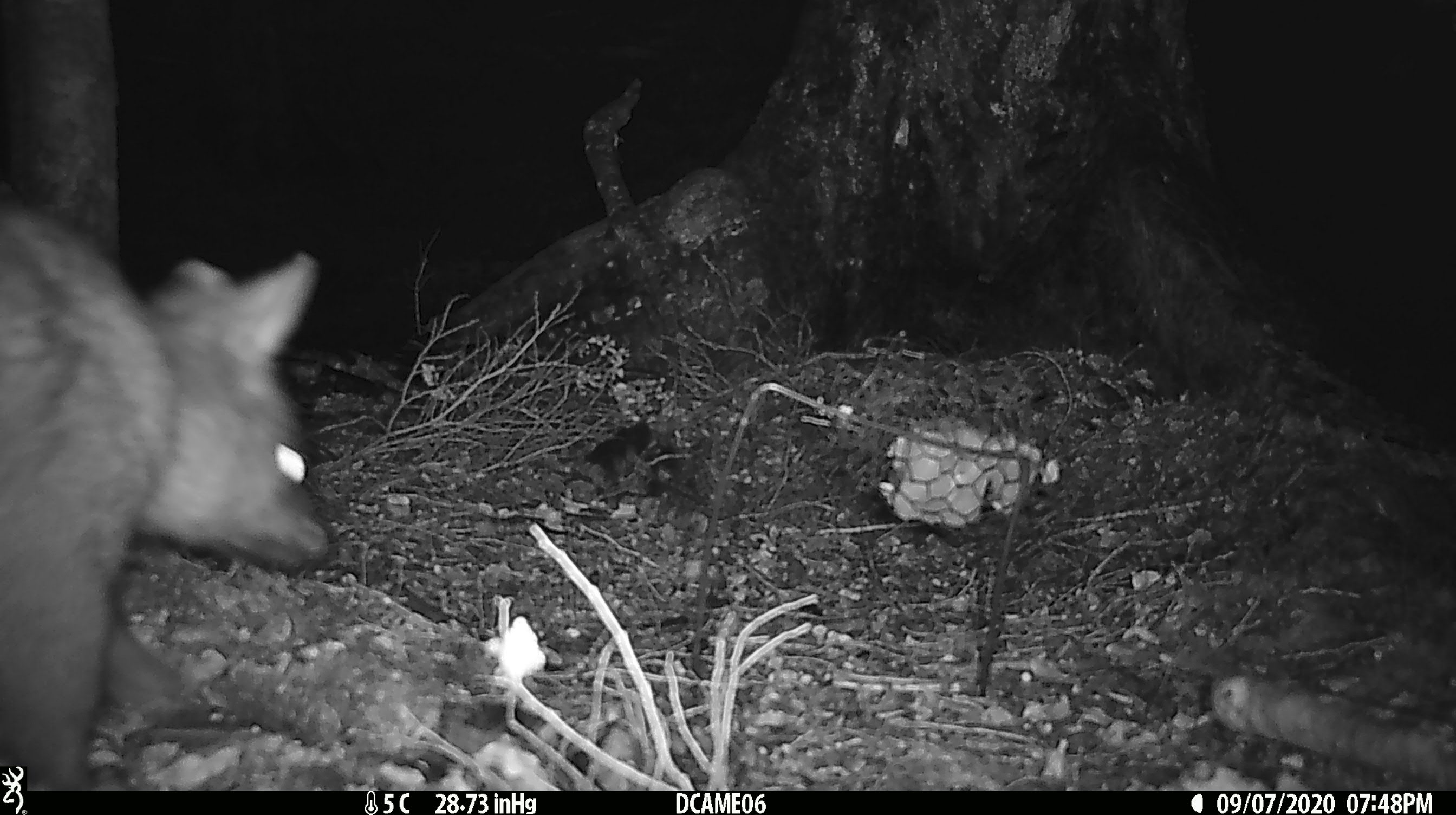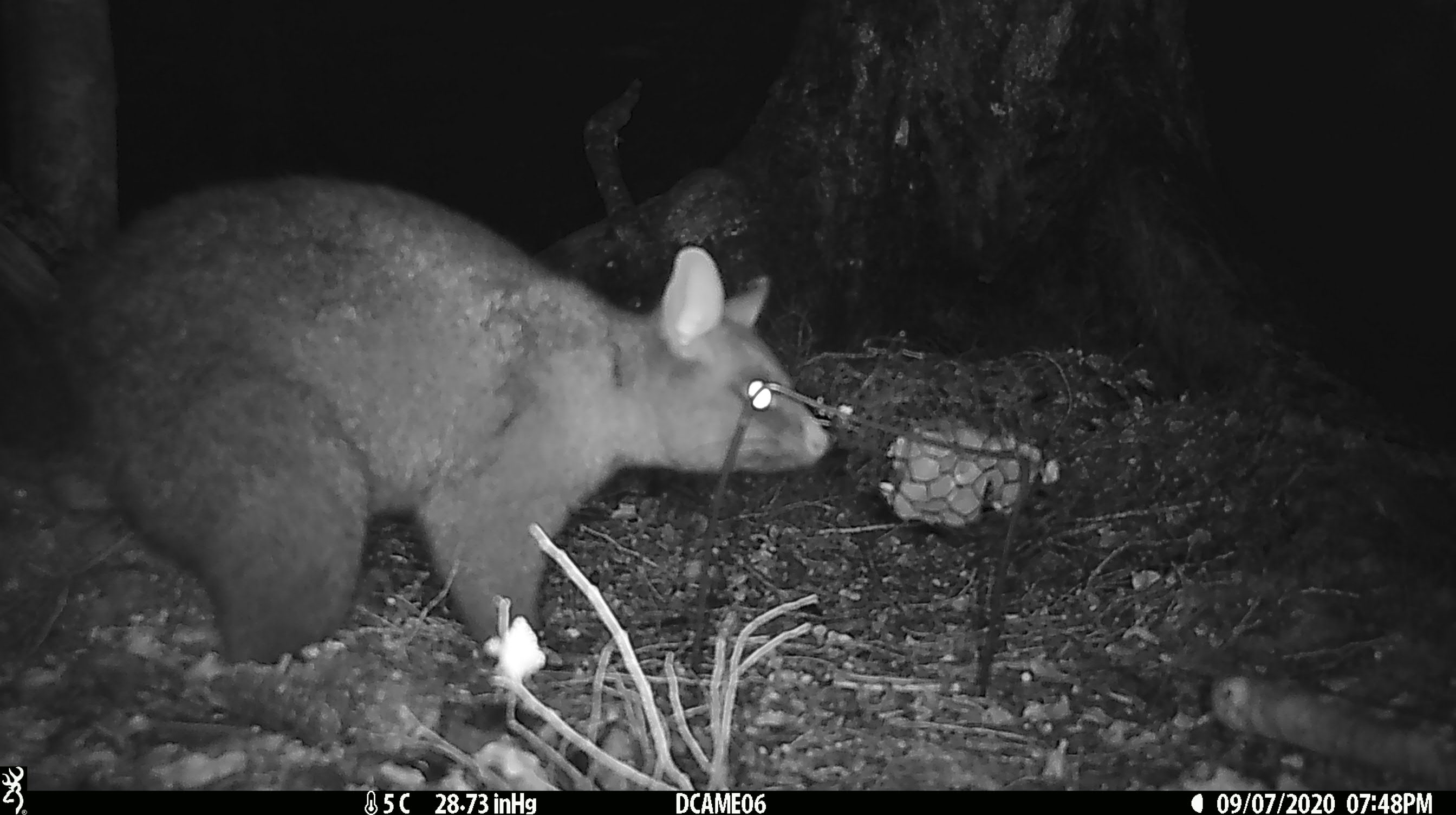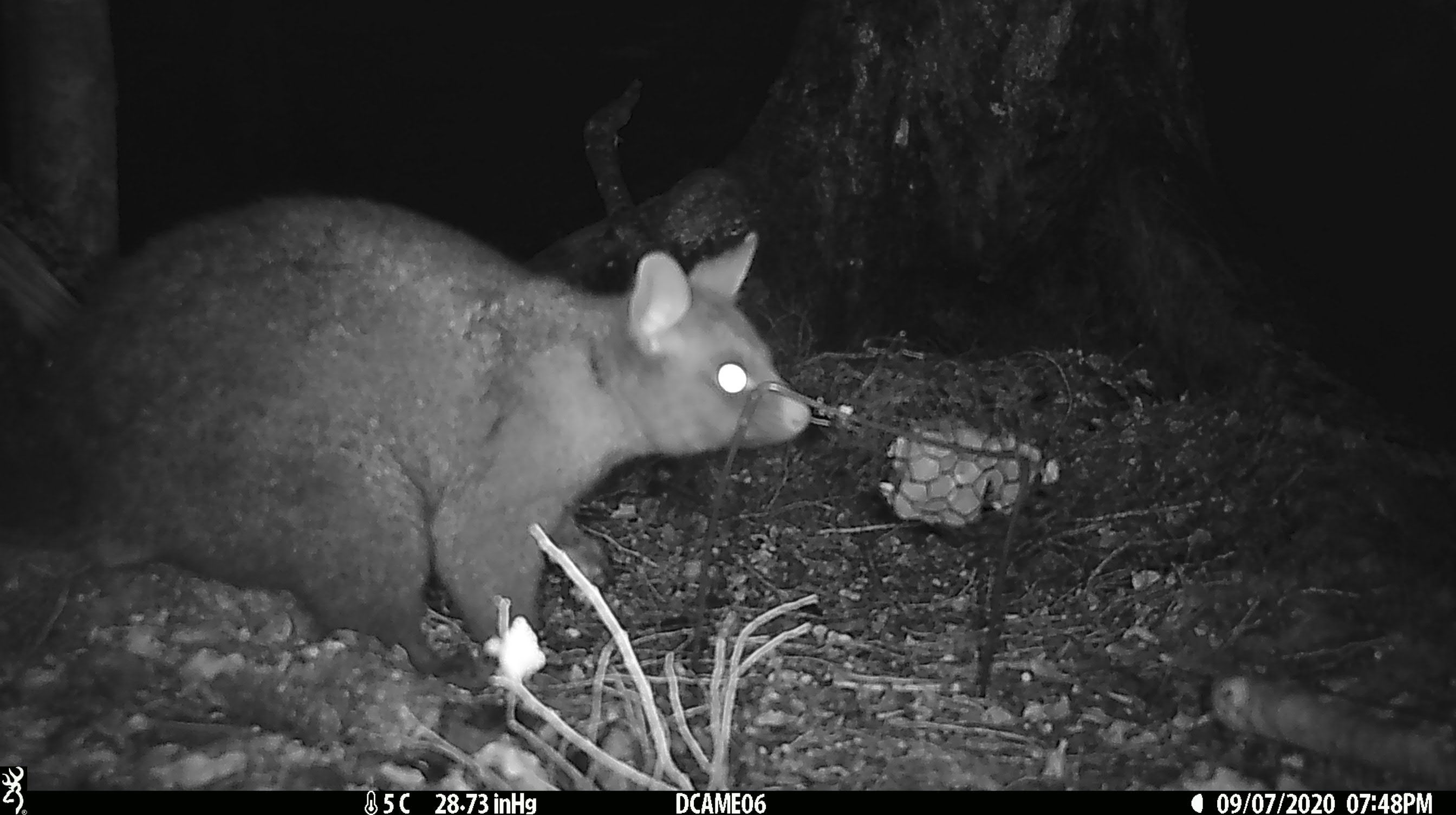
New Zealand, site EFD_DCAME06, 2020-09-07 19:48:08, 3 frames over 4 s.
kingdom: Animalia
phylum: Chordata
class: Mammalia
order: Diprotodontia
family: Phalangeridae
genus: Trichosurus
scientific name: Trichosurus vulpecula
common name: common brushtail possum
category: possum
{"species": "possum (common brushtail possum) (Trichosurus vulpecula)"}